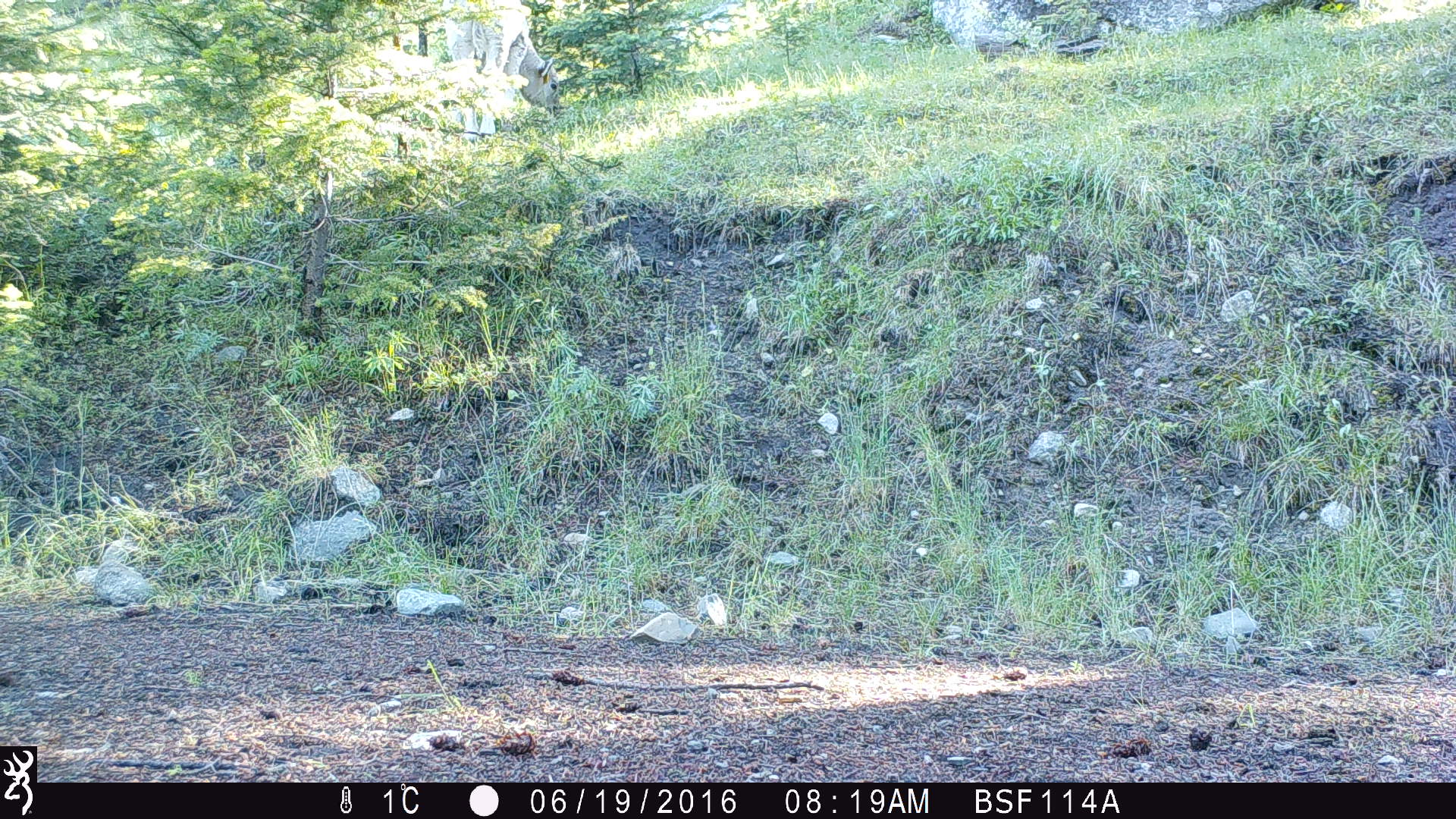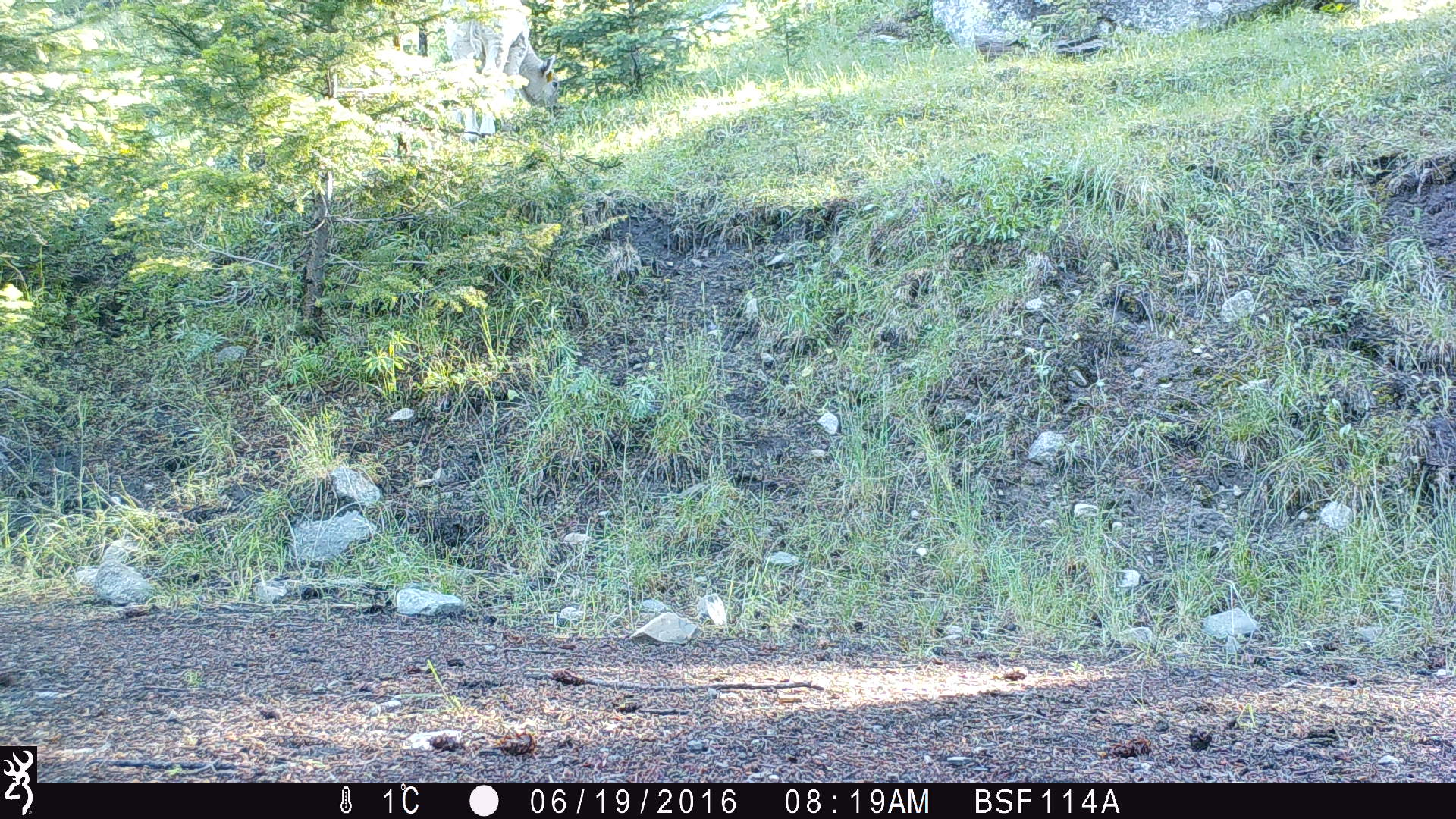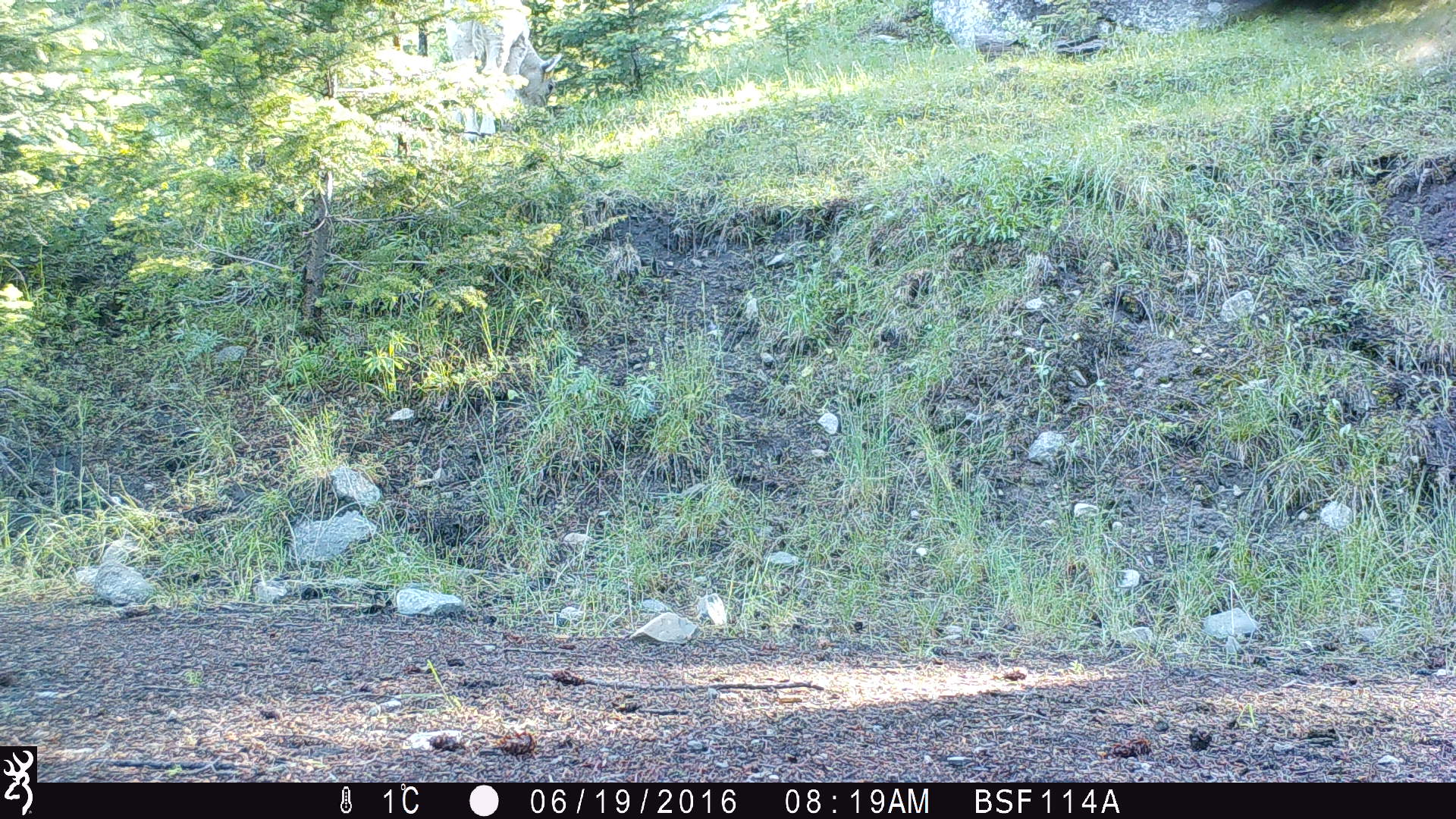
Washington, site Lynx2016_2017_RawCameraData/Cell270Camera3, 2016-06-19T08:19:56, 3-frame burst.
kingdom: Animalia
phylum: Chordata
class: Mammalia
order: Artiodactyla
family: Bovidae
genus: Bos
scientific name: Bos taurus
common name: domestic cattle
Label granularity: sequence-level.